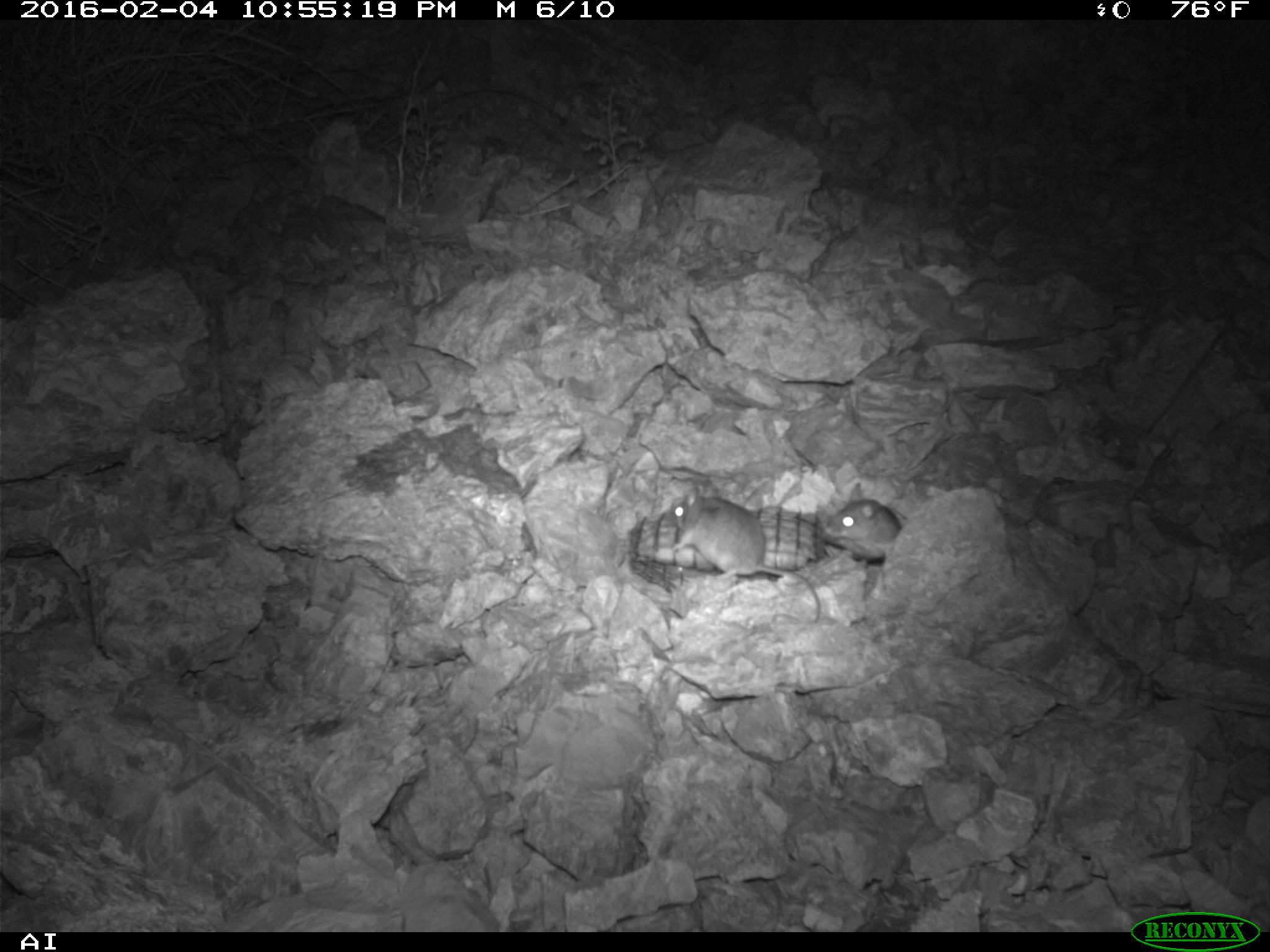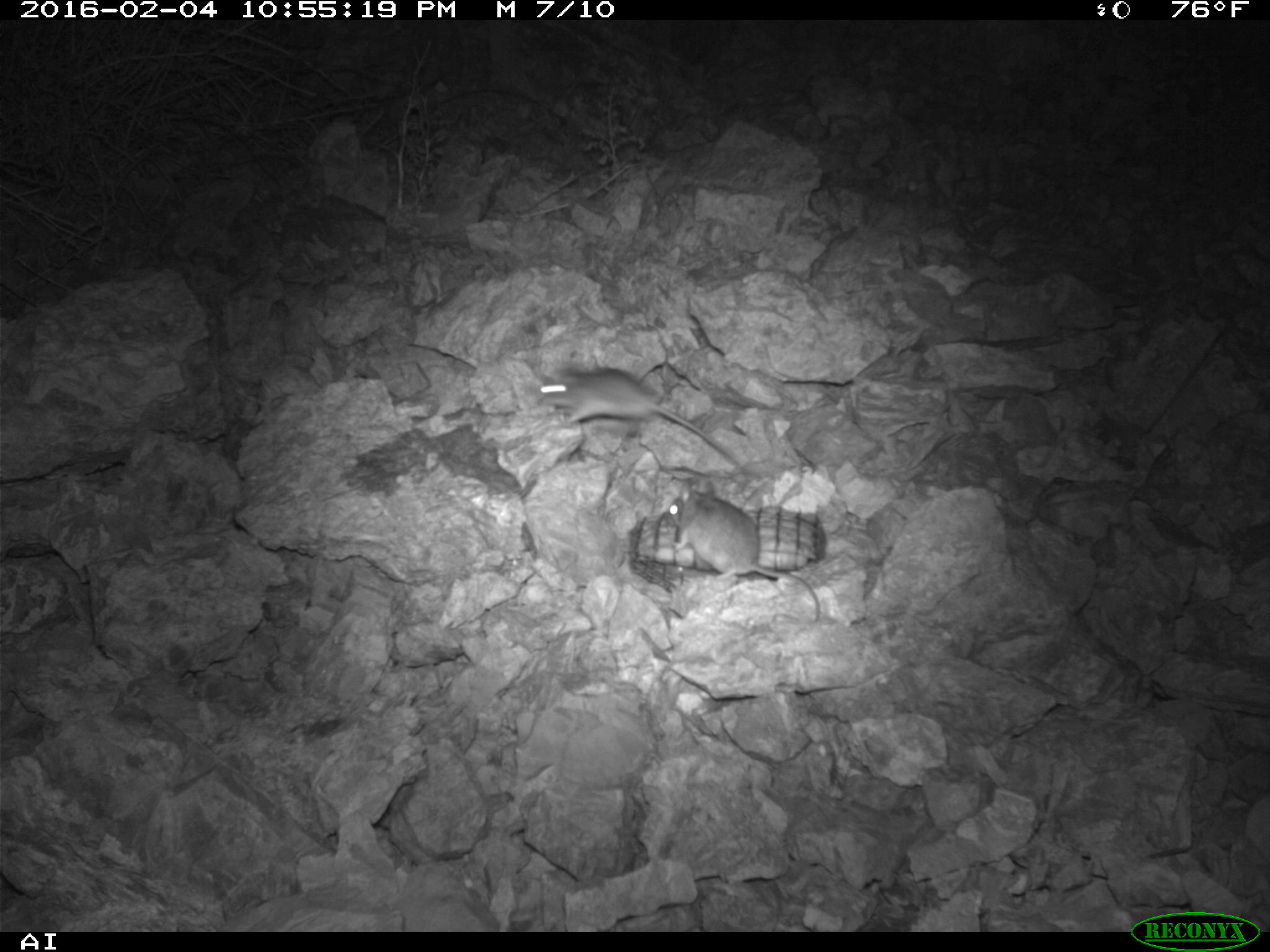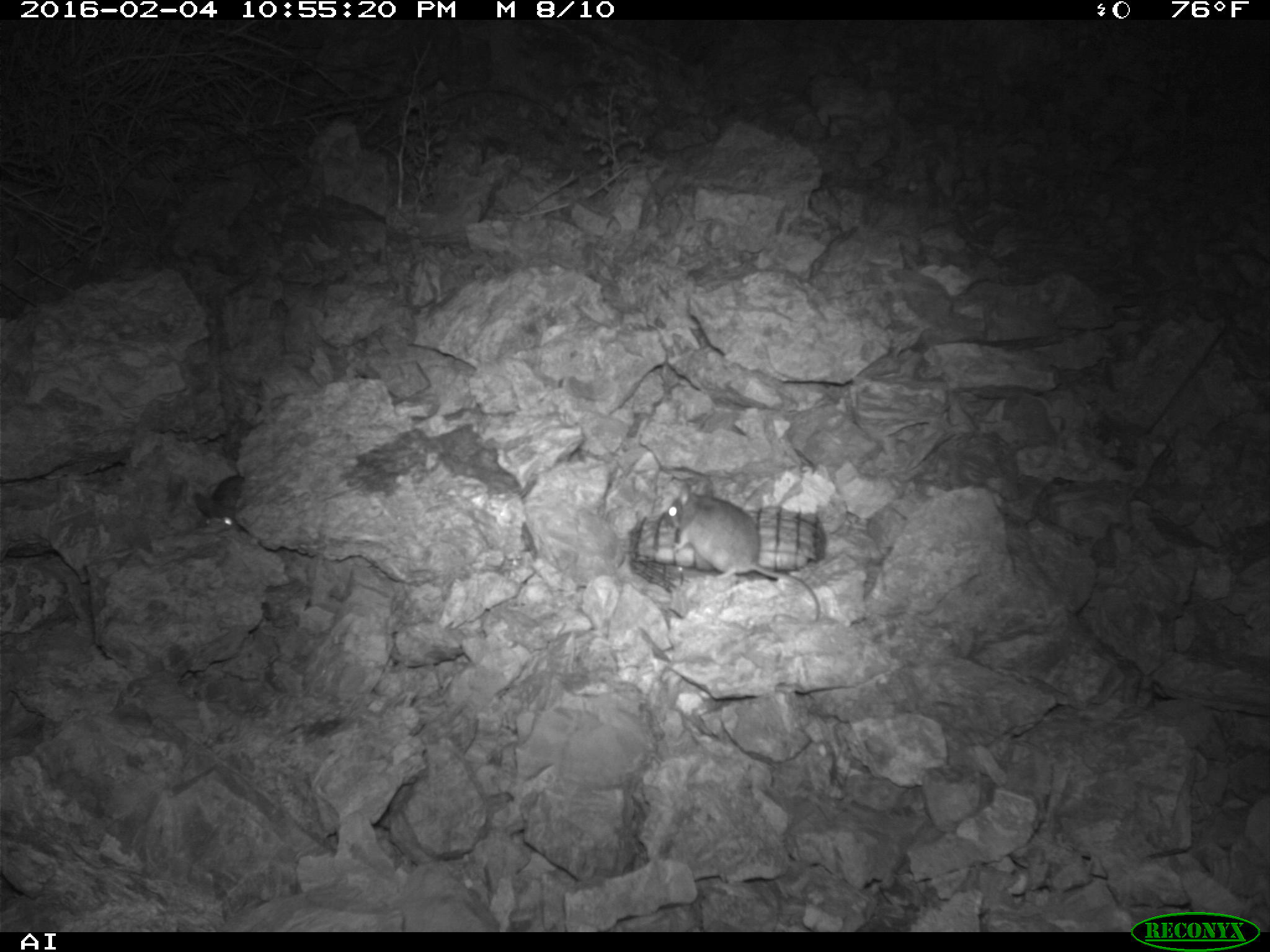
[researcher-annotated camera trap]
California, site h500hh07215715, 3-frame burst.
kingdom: Animalia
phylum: Chordata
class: Mammalia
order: Rodentia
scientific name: Rodentia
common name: rodent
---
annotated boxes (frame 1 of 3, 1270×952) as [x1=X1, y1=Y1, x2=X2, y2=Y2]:
rodent: [x1=667, y1=481, x2=820, y2=622]; [x1=819, y1=482, x2=902, y2=568]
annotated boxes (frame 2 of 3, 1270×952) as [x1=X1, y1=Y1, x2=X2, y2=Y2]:
rodent: [x1=668, y1=478, x2=820, y2=620]; [x1=538, y1=367, x2=734, y2=458]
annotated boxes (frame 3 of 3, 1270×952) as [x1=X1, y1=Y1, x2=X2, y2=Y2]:
rodent: [x1=669, y1=483, x2=822, y2=627]; [x1=192, y1=473, x2=243, y2=531]